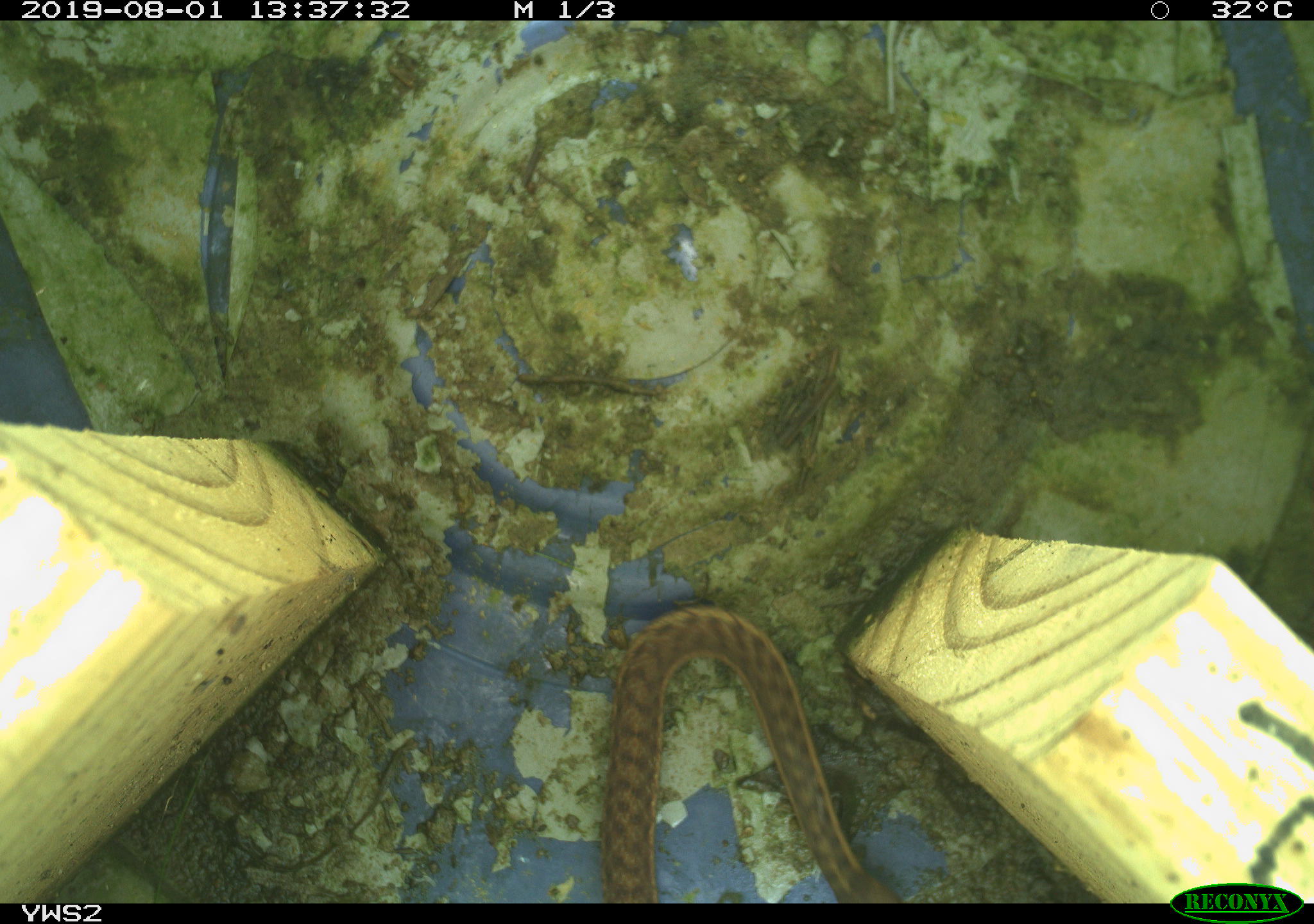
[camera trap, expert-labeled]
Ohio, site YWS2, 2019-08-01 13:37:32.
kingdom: Animalia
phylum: Chordata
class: Reptilia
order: Squamata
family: Colubridae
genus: Thamnophis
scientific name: Thamnophis sirtalis sirtalis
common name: eastern gartersnake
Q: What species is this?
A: Eastern gartersnake (Thamnophis sirtalis sirtalis).